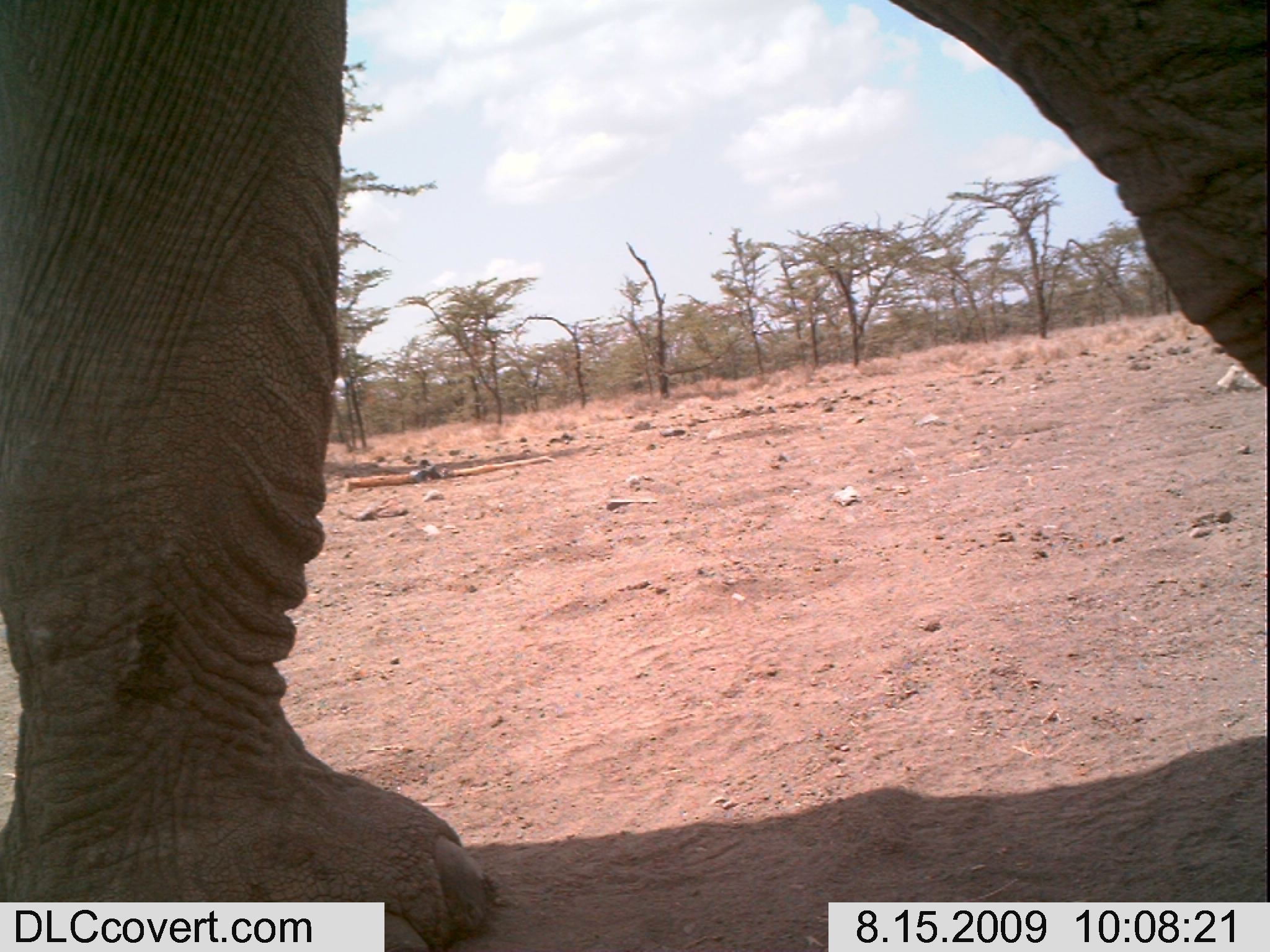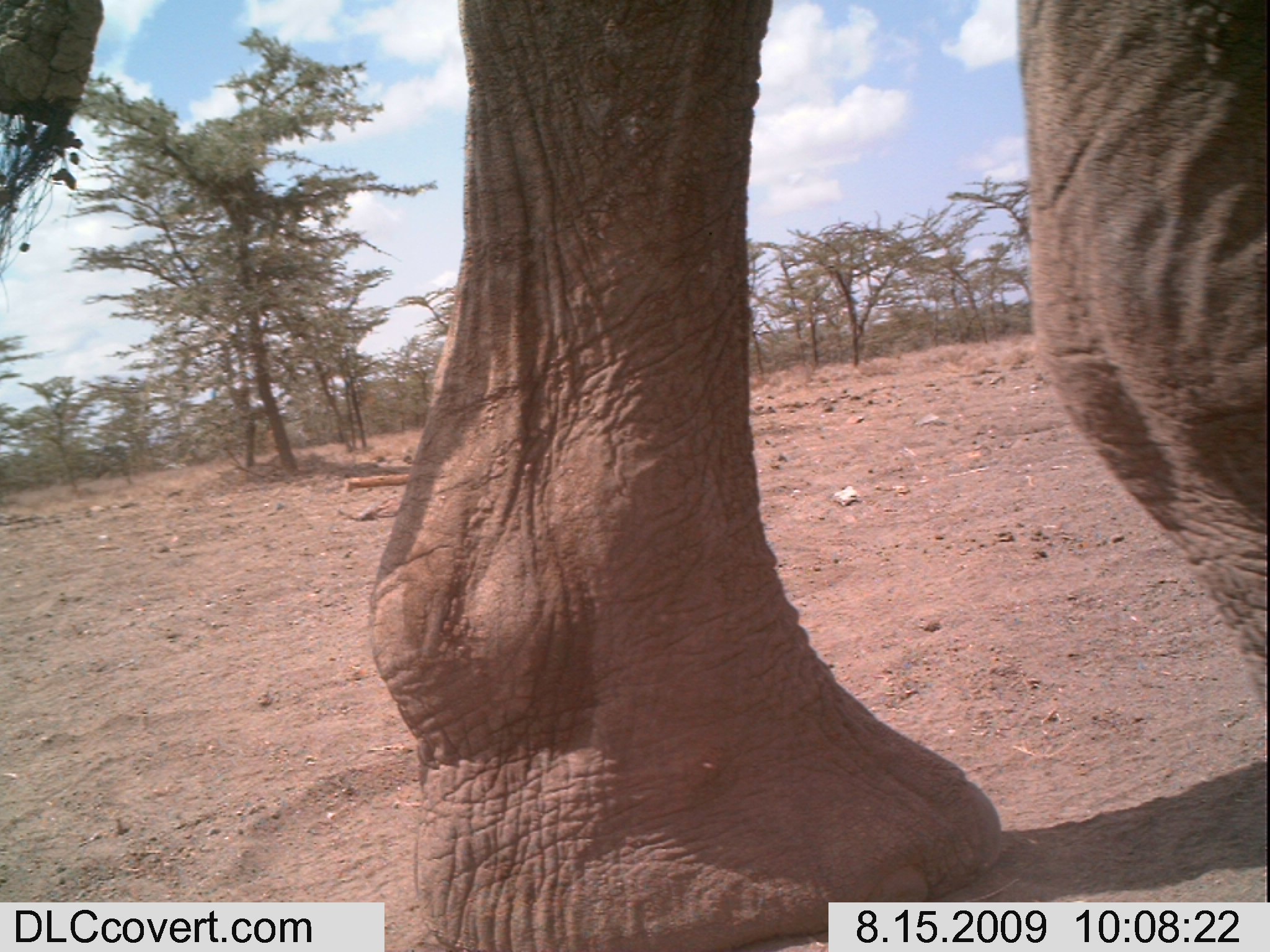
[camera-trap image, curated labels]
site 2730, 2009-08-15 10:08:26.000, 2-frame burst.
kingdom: Animalia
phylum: Chordata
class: Mammalia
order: Proboscidea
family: Elephantidae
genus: Loxodonta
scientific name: Loxodonta africana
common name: african bush elephant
Loxodonta africana (african bush elephant), count 1.